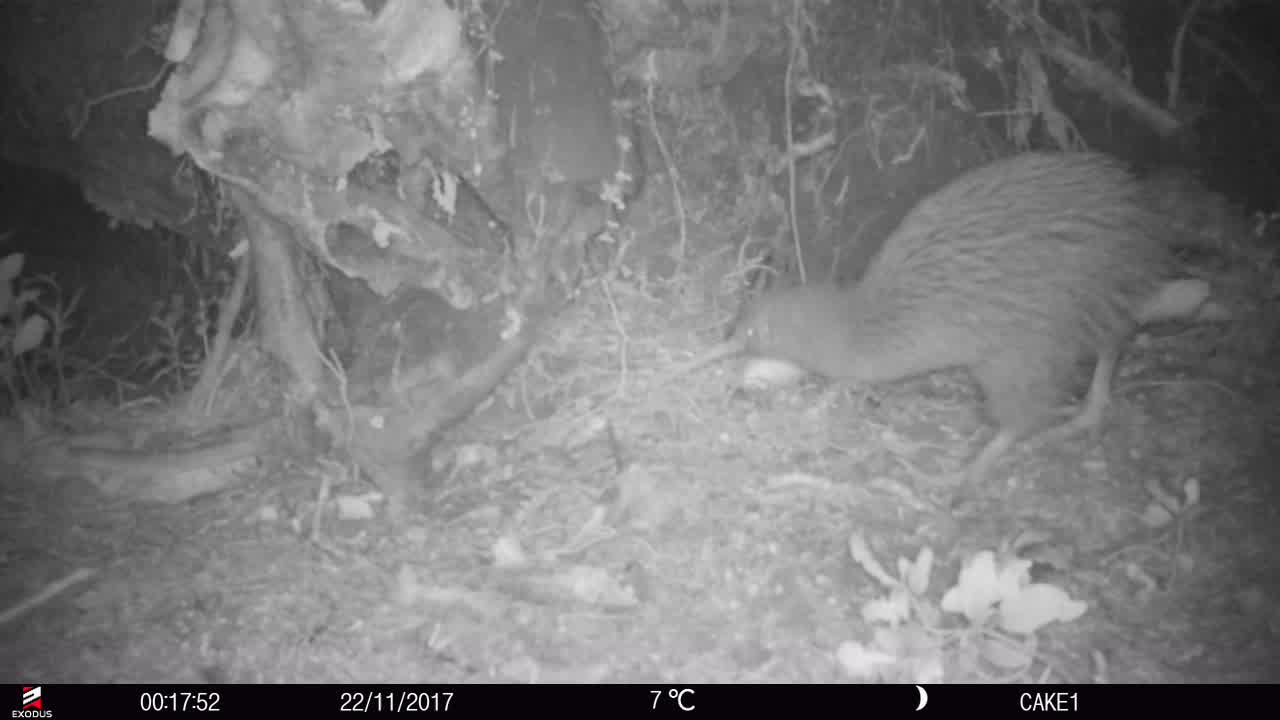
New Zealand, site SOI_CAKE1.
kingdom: Animalia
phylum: Chordata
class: Aves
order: Apterygiformes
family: Apterygidae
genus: Apteryx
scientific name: Apteryx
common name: kiwi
Kiwi (Apteryx).